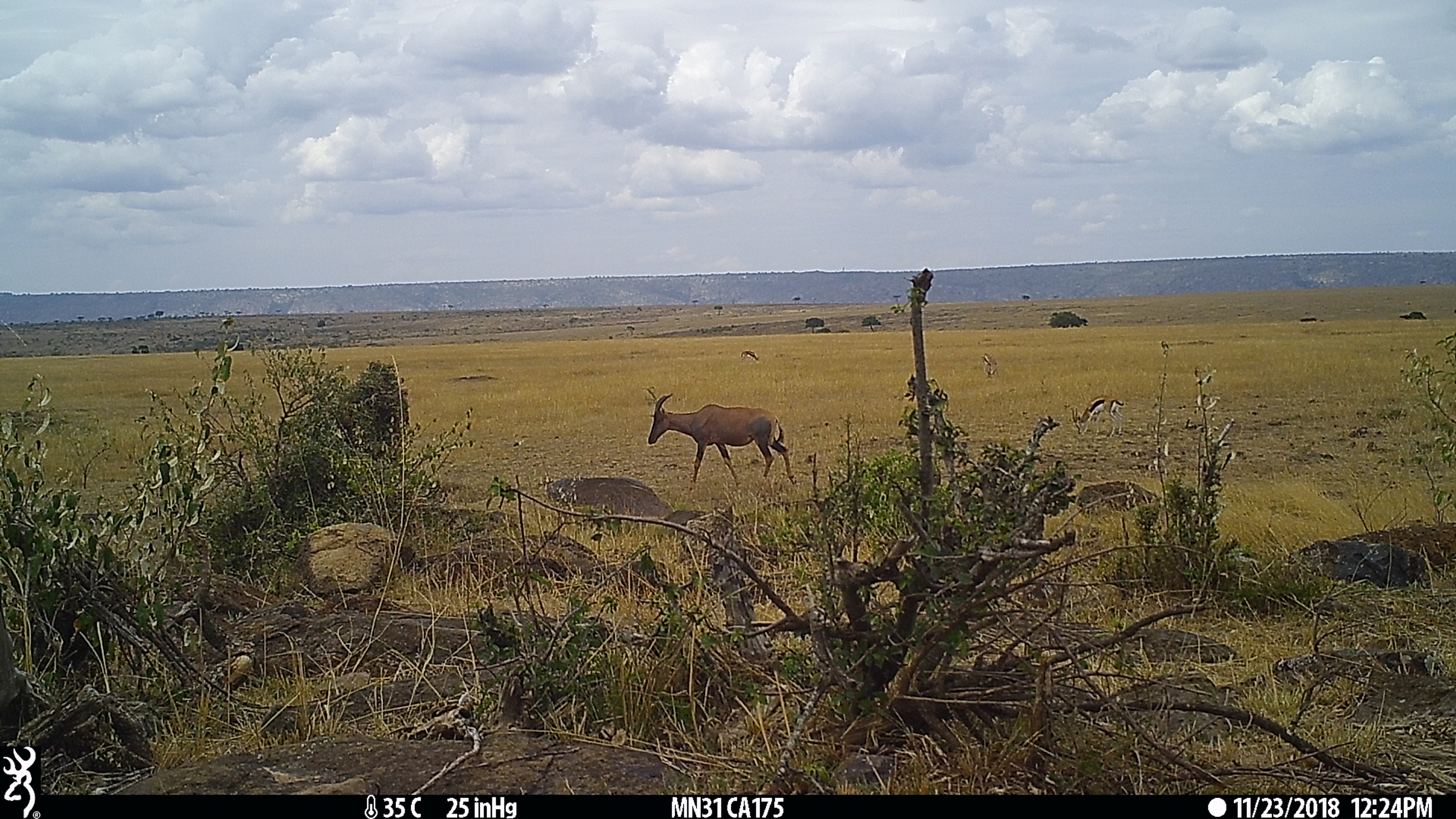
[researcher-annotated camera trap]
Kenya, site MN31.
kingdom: Animalia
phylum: Chordata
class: Mammalia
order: Artiodactyla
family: Bovidae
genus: Damaliscus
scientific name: Damaliscus lunatus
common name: topi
Topi (Damaliscus lunatus).